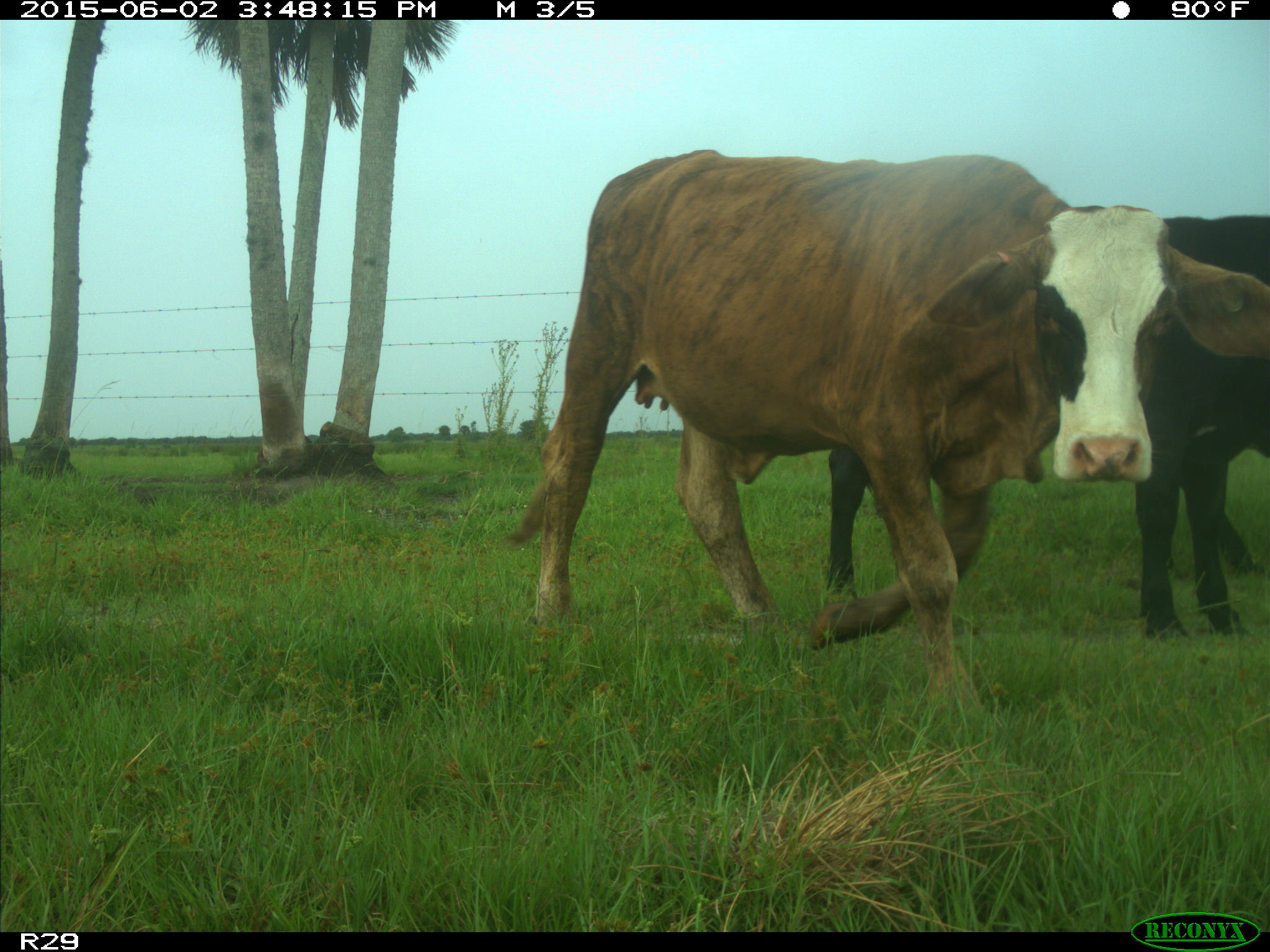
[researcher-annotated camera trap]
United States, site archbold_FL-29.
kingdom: Animalia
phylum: Chordata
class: Mammalia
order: Artiodactyla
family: Bovidae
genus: Bos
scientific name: Bos taurus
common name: domestic cow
Bos taurus (domestic cow).